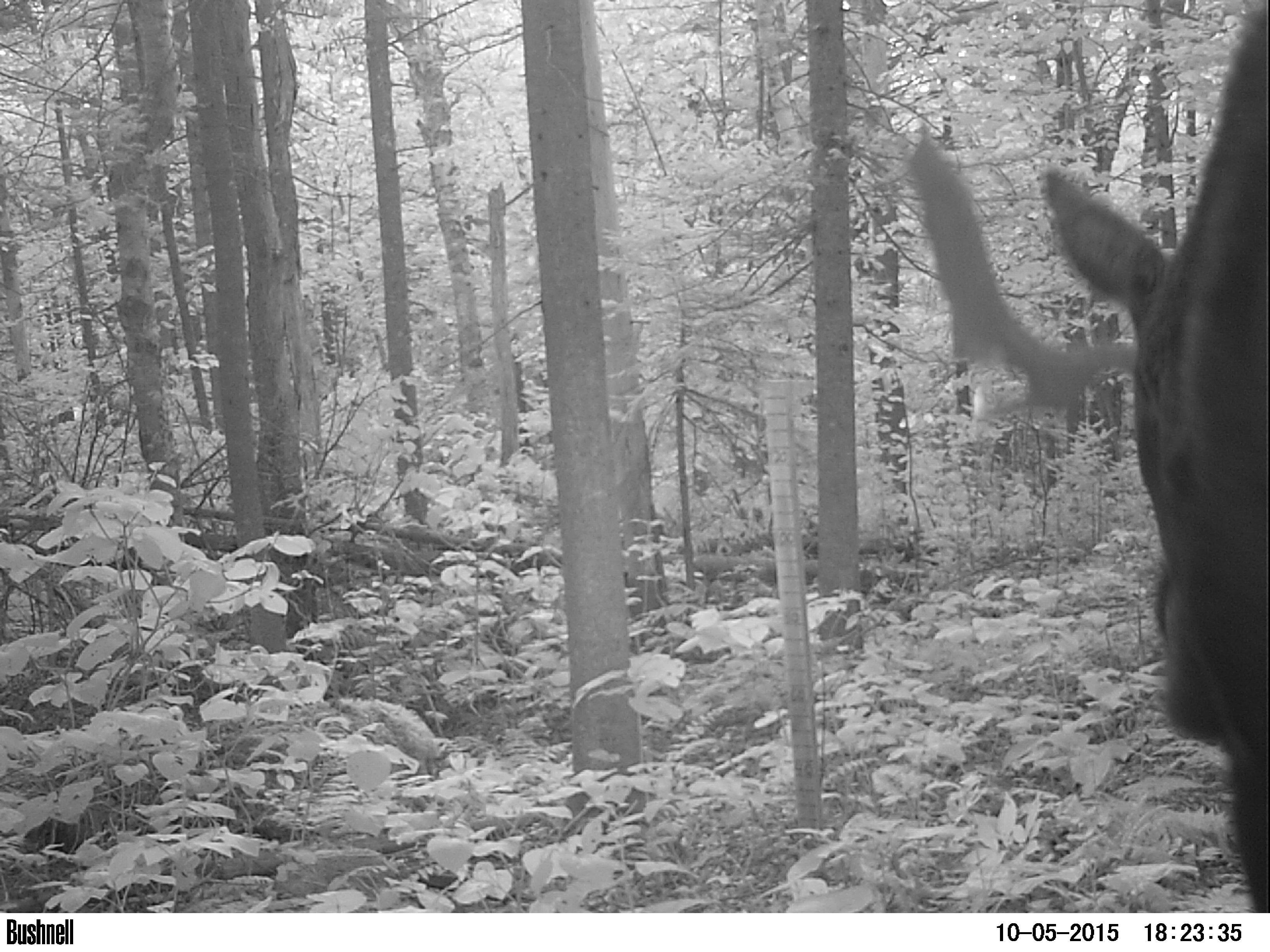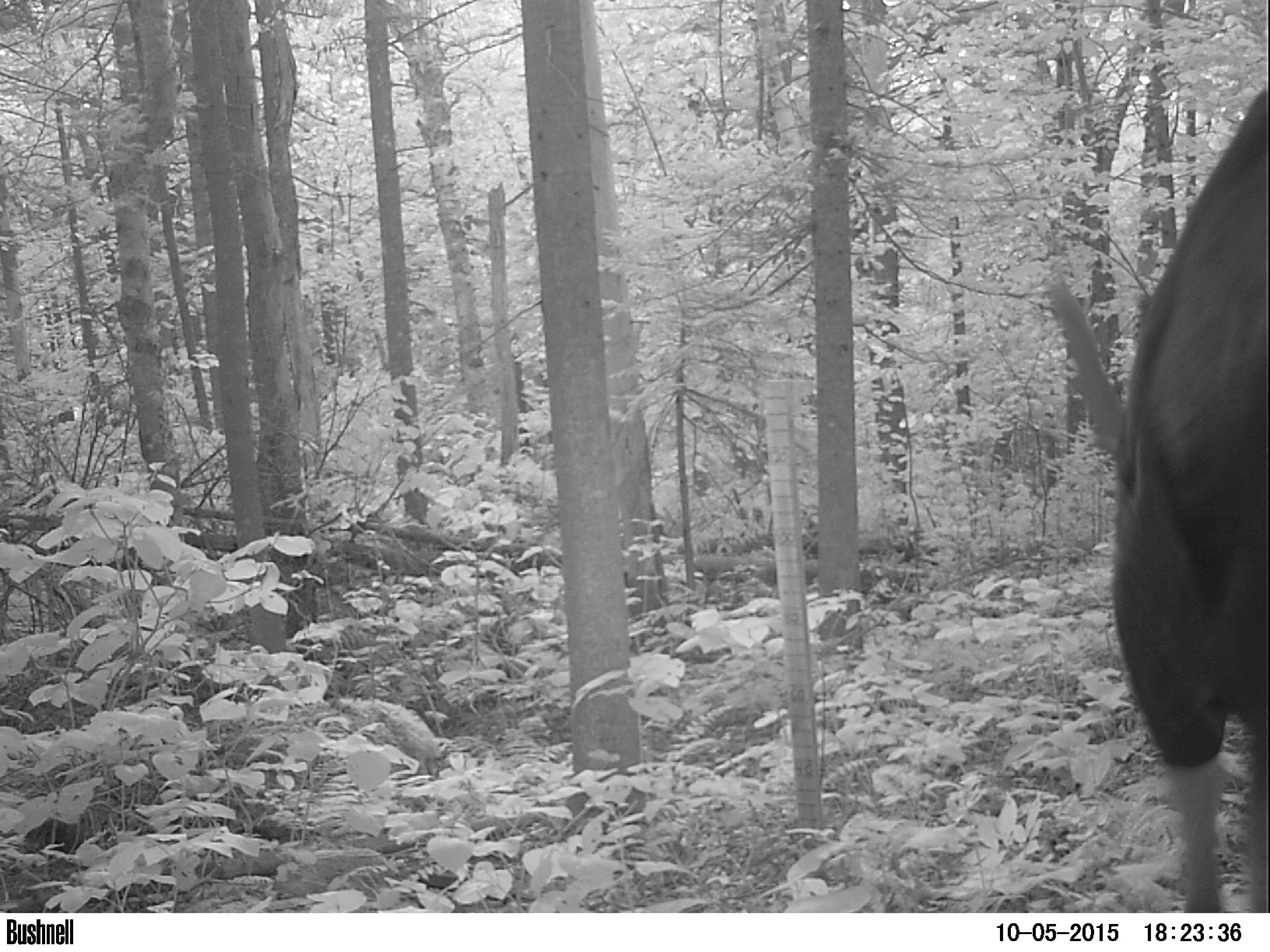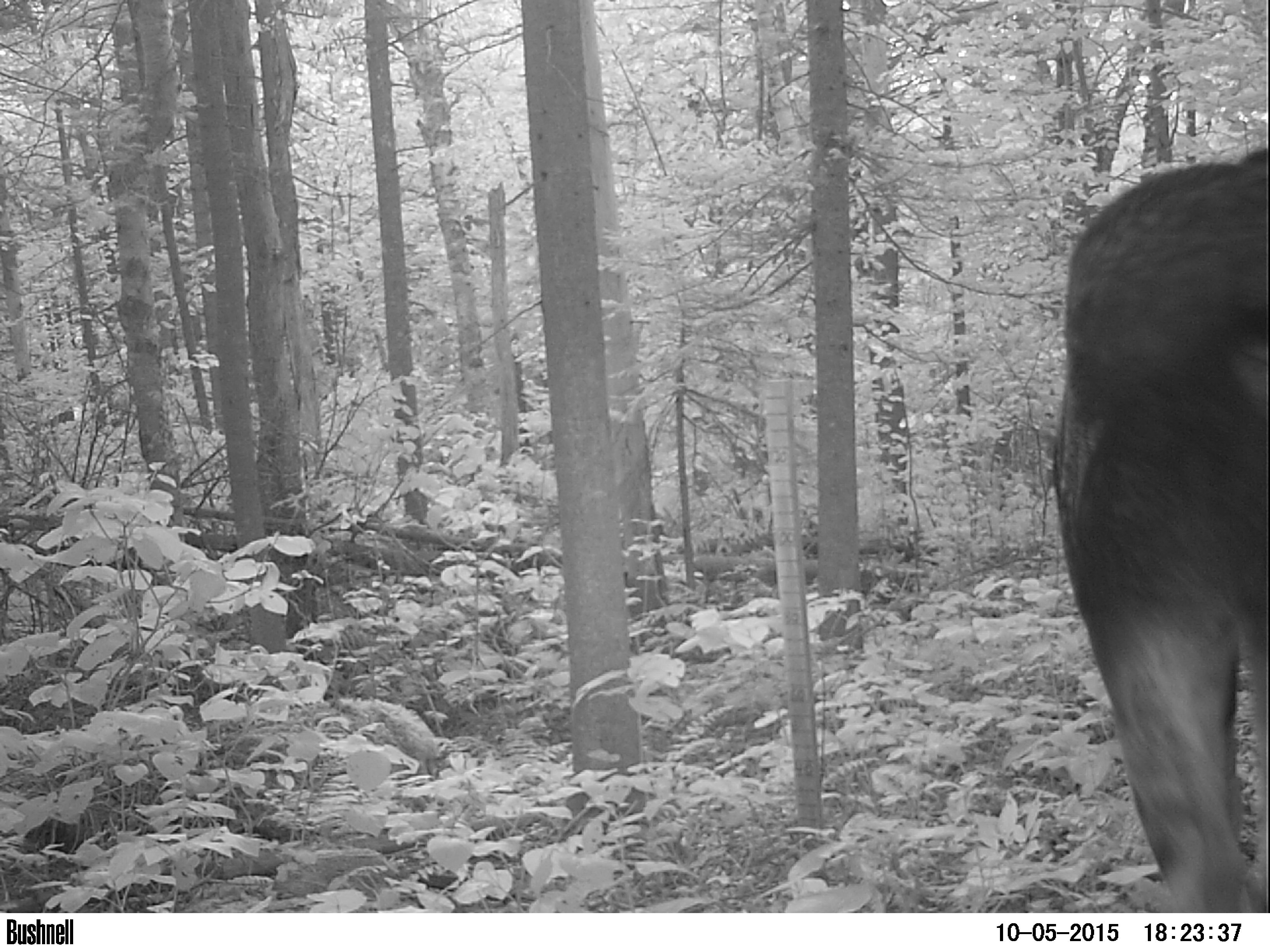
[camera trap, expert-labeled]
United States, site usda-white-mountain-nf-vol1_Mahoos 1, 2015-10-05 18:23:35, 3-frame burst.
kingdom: Animalia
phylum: Chordata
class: Mammalia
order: Artiodactyla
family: Cervidae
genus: Alces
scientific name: Alces alces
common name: moose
Moose (Alces alces).